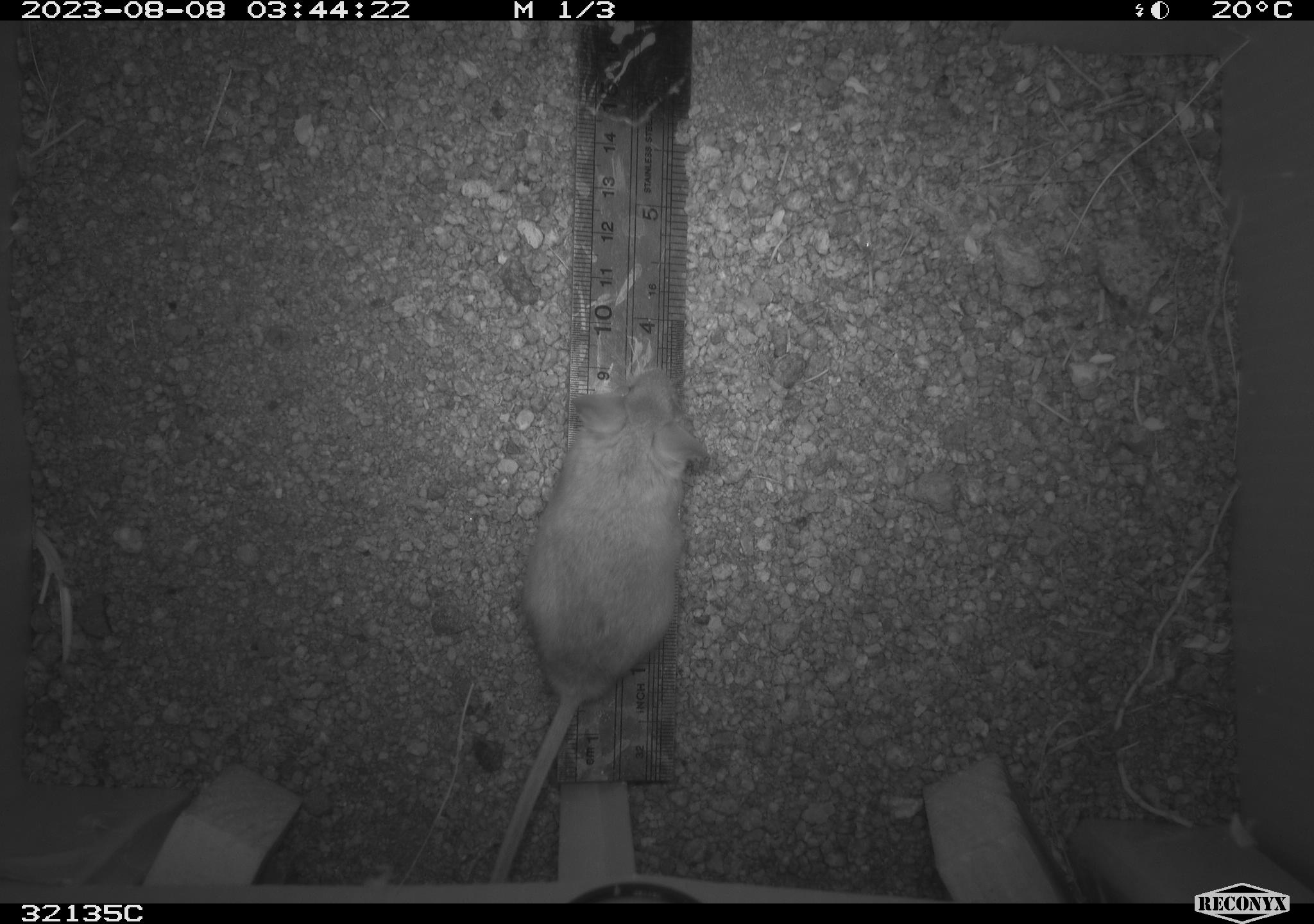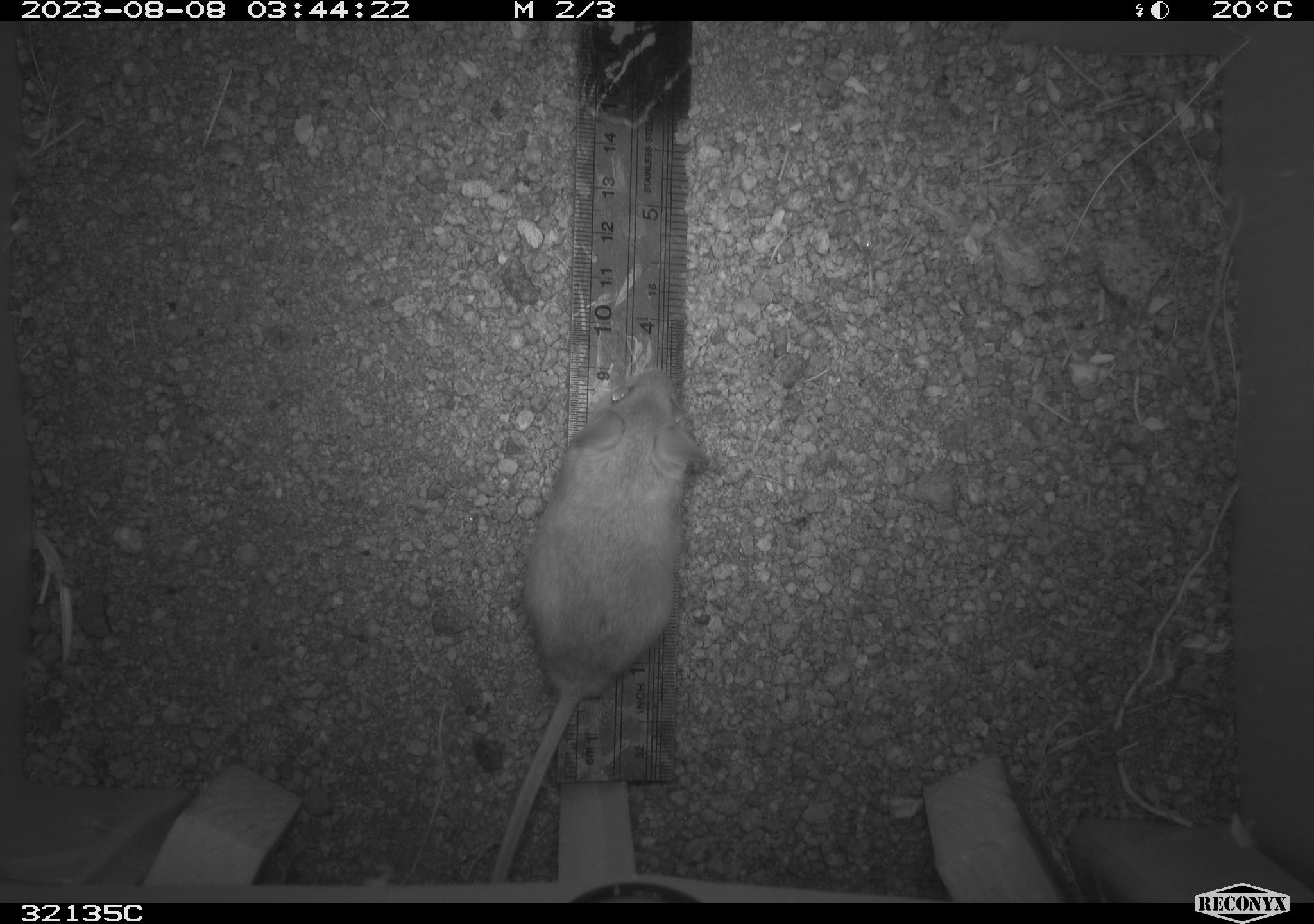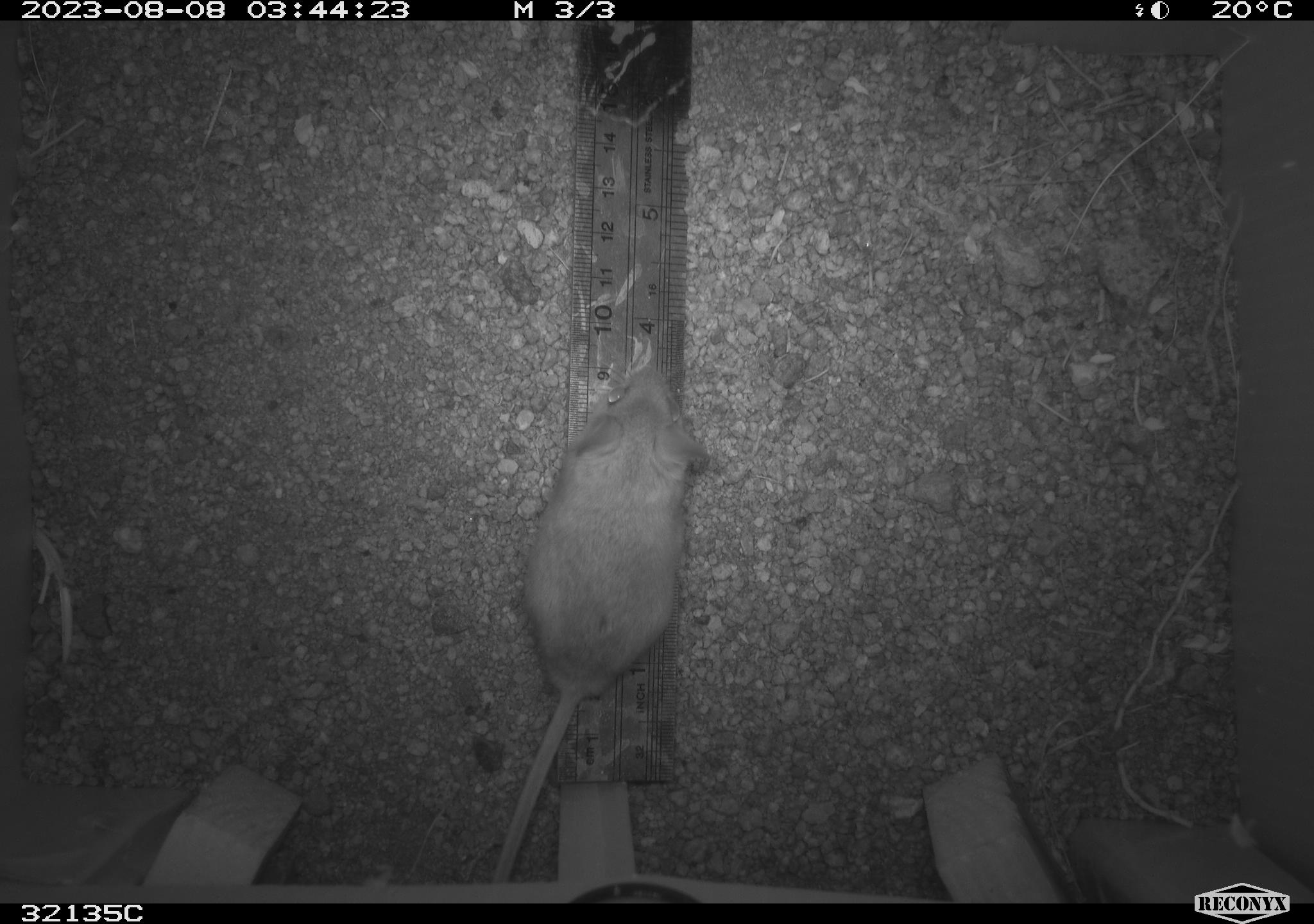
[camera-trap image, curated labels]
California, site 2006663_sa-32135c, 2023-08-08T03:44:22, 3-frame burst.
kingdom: Animalia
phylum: Chordata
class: Mammalia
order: Rodentia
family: Cricetidae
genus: Neotoma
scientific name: Neotoma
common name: pack rat or woodrat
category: neotoma species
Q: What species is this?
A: Neotoma species (pack rat or woodrat) (Neotoma).